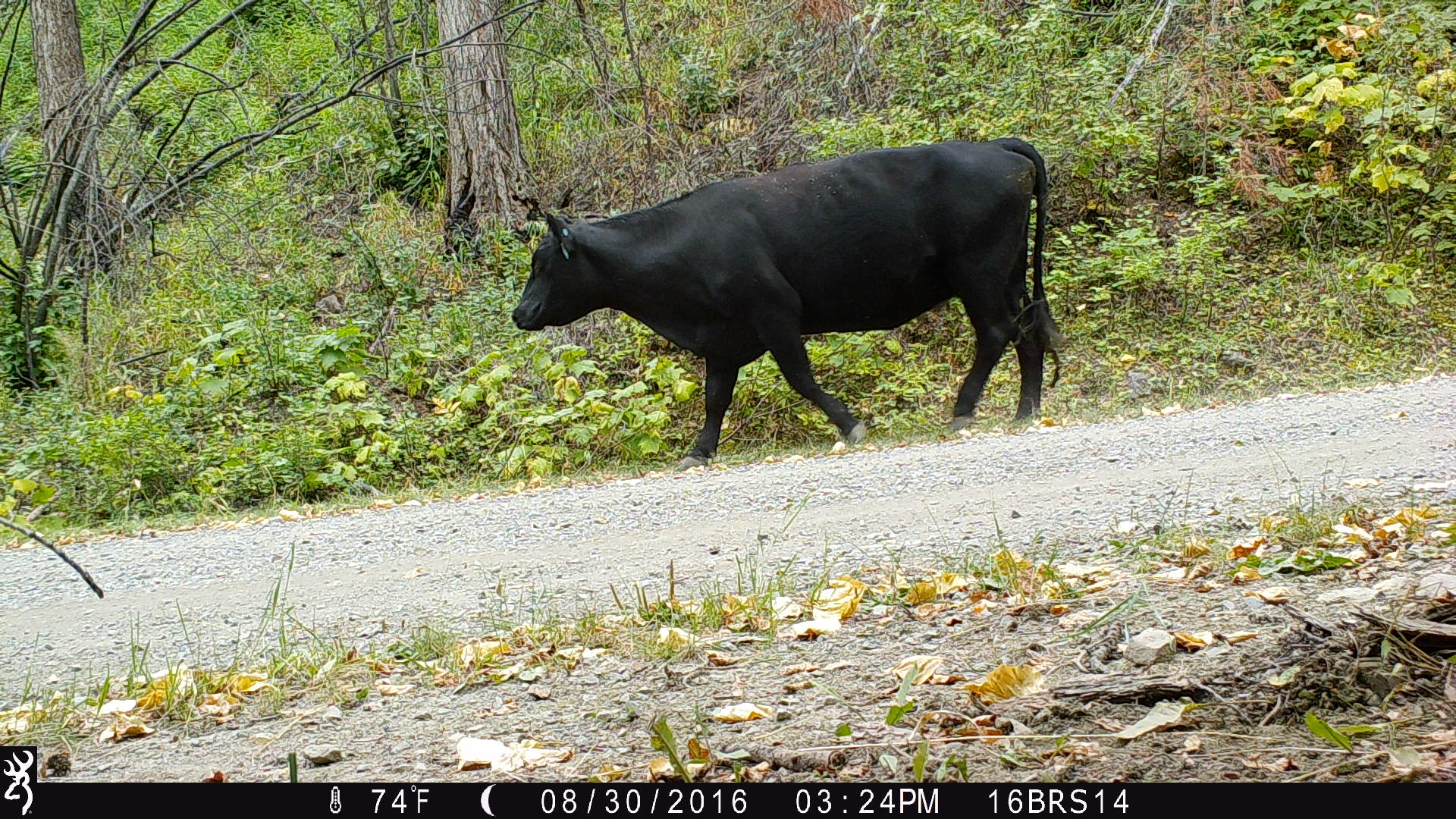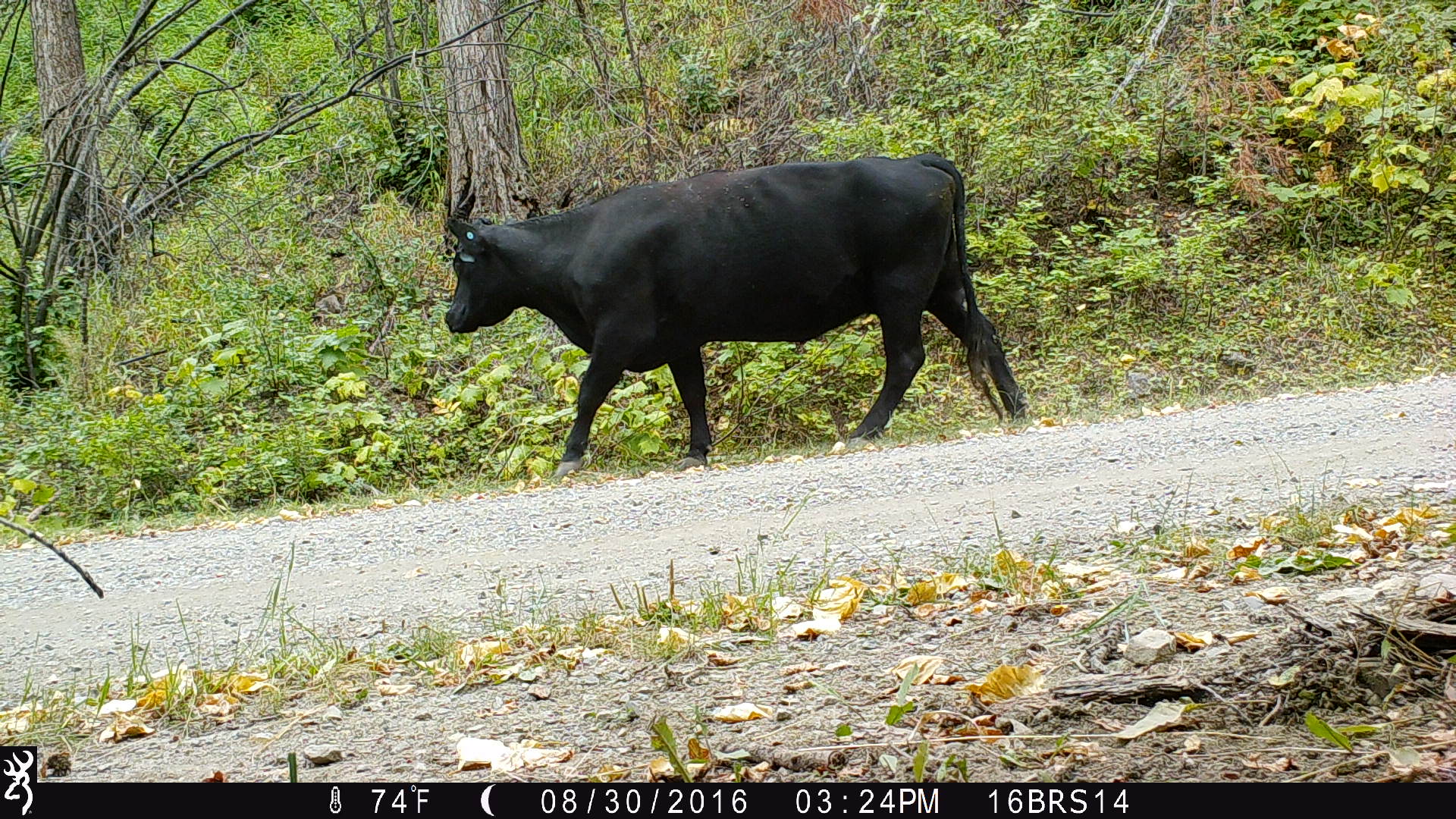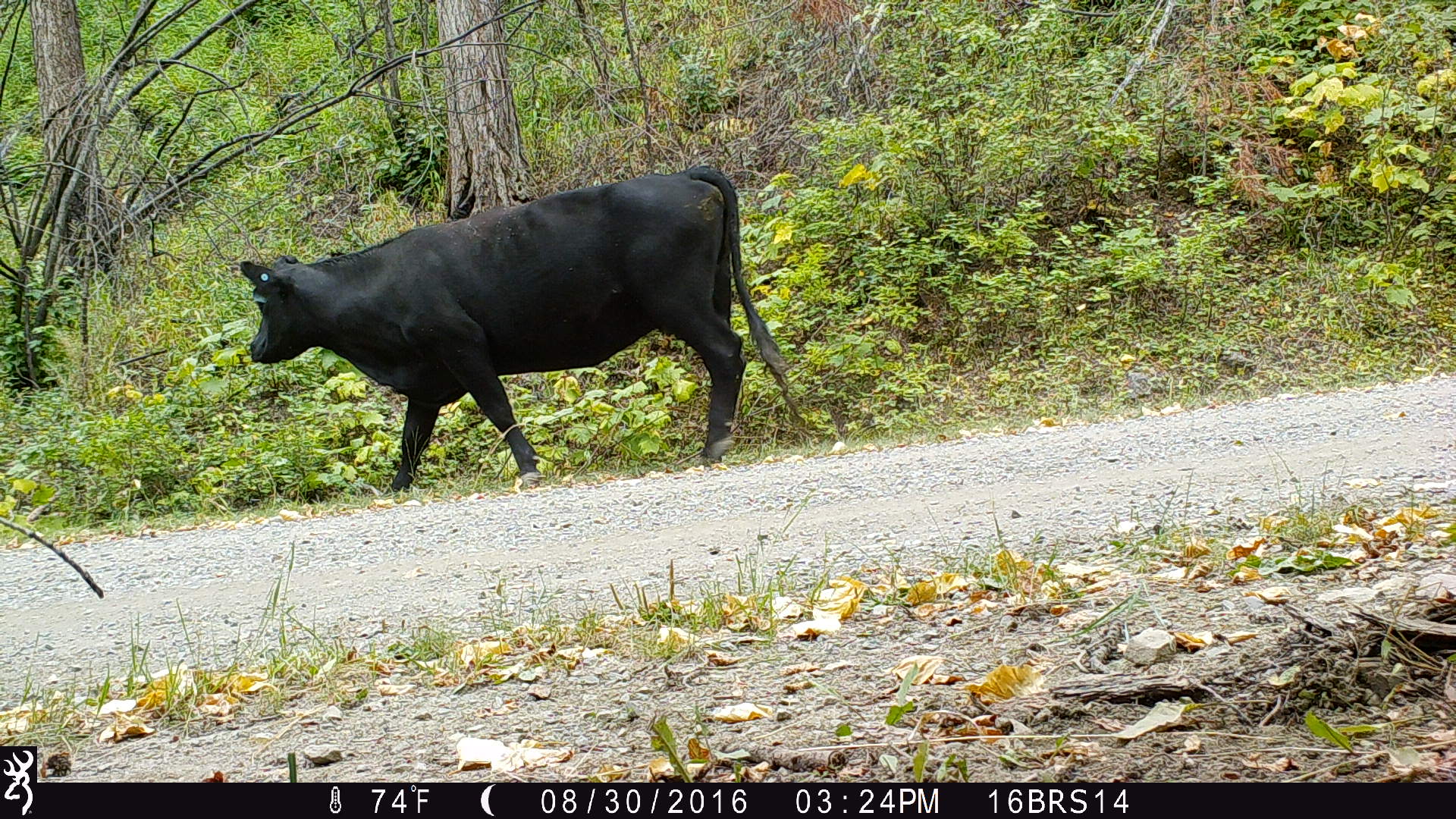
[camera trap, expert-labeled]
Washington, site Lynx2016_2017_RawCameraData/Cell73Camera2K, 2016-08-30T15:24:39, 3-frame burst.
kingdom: Animalia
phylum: Chordata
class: Mammalia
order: Artiodactyla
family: Bovidae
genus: Bos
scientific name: Bos taurus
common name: domestic cattle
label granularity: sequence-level